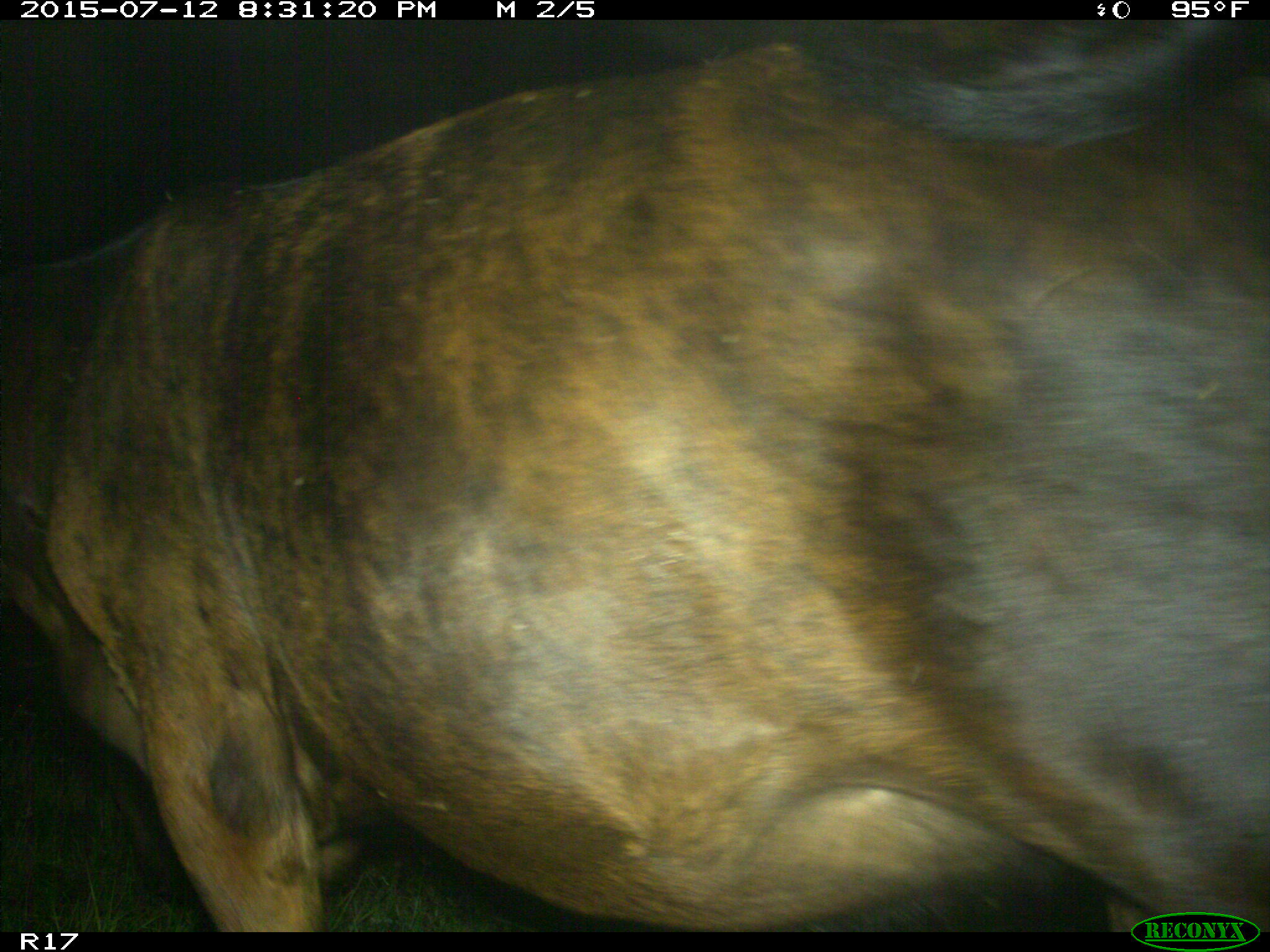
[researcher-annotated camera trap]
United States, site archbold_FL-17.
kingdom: Animalia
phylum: Chordata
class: Mammalia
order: Artiodactyla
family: Bovidae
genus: Bos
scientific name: Bos taurus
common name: domestic cow